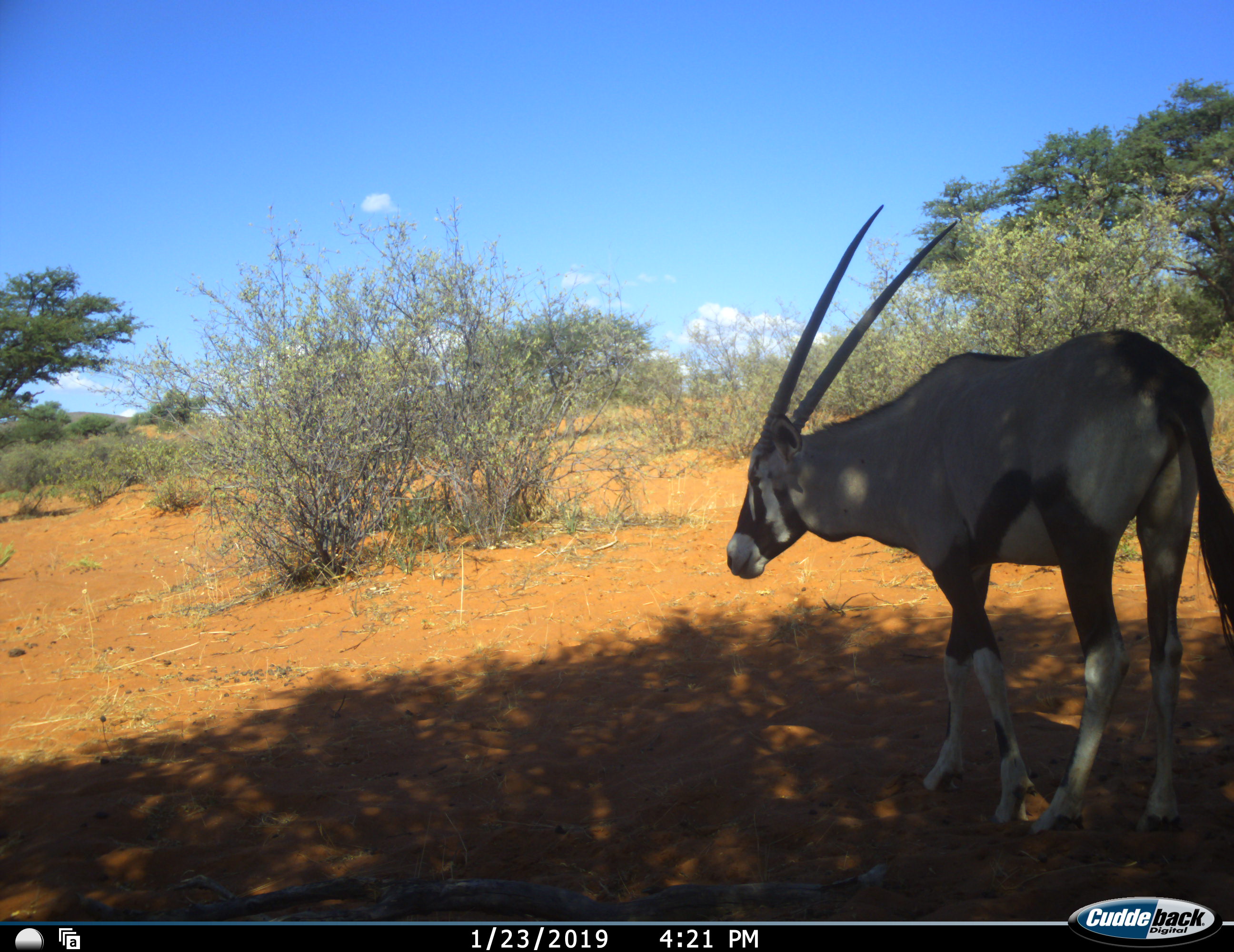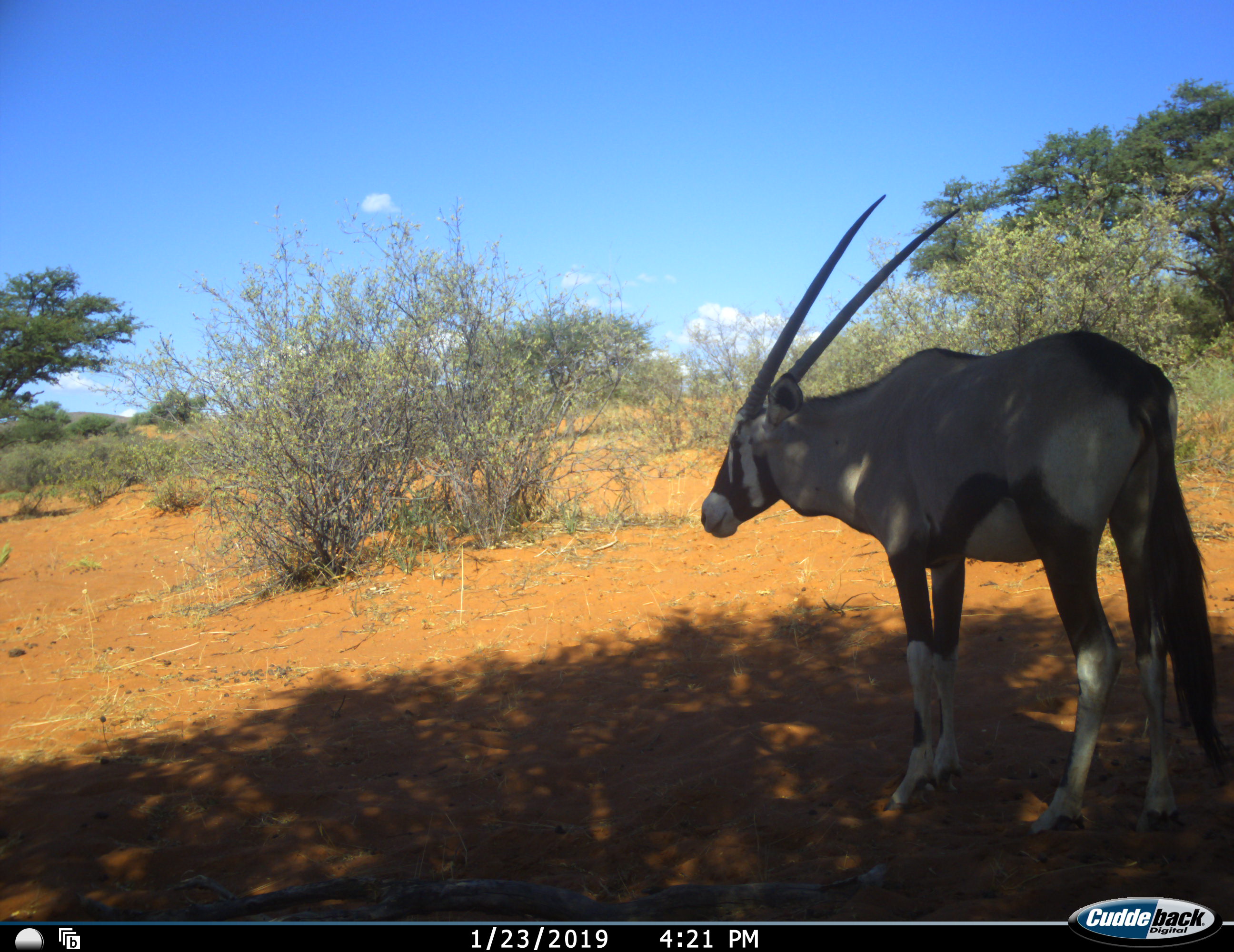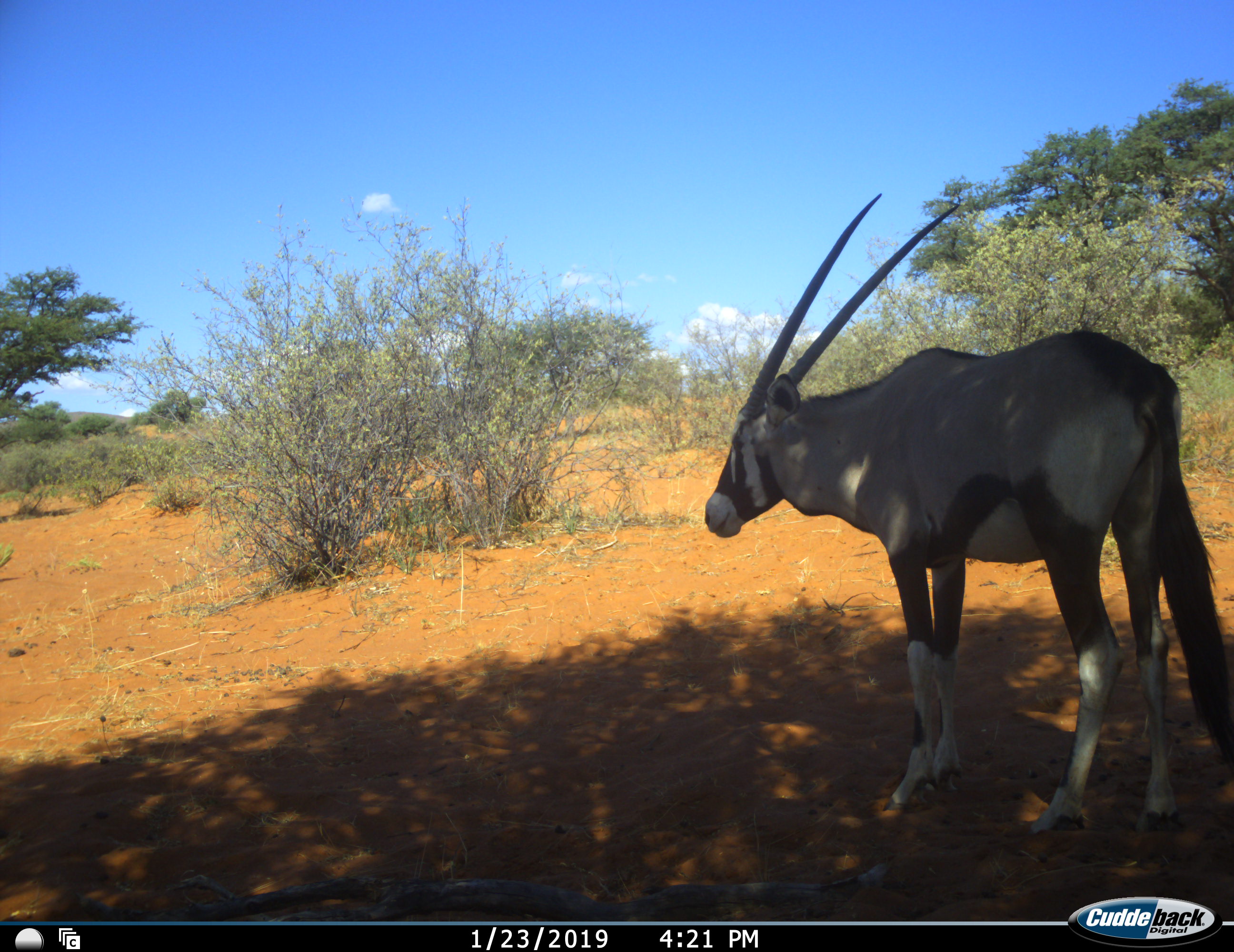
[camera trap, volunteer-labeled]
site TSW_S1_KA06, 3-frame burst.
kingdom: Animalia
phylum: Chordata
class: Mammalia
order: Artiodactyla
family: Bovidae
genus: Oryx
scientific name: Oryx gazella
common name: gemsbok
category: oryx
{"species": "oryx (gemsbok) (Oryx gazella)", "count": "1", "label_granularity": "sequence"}